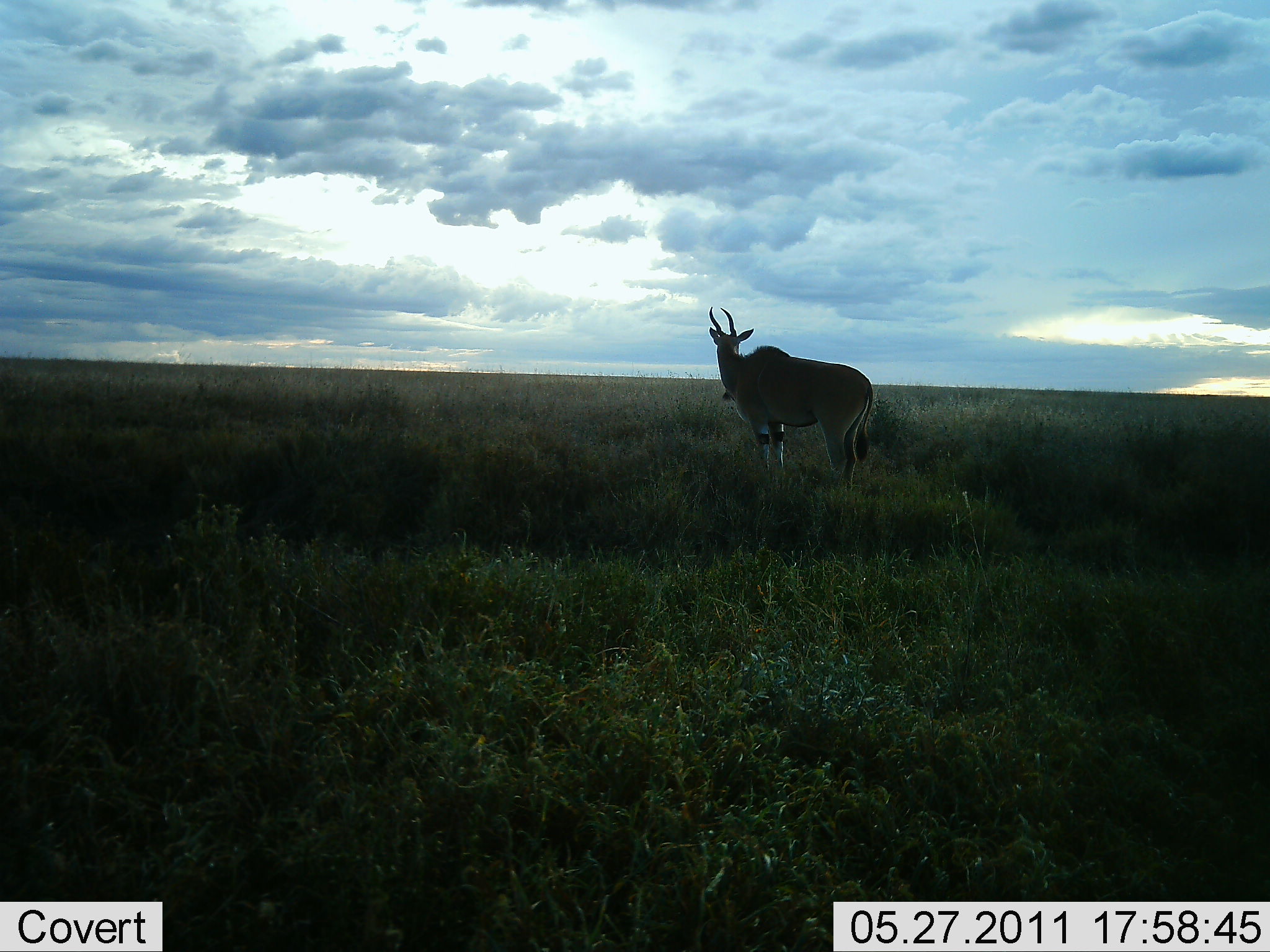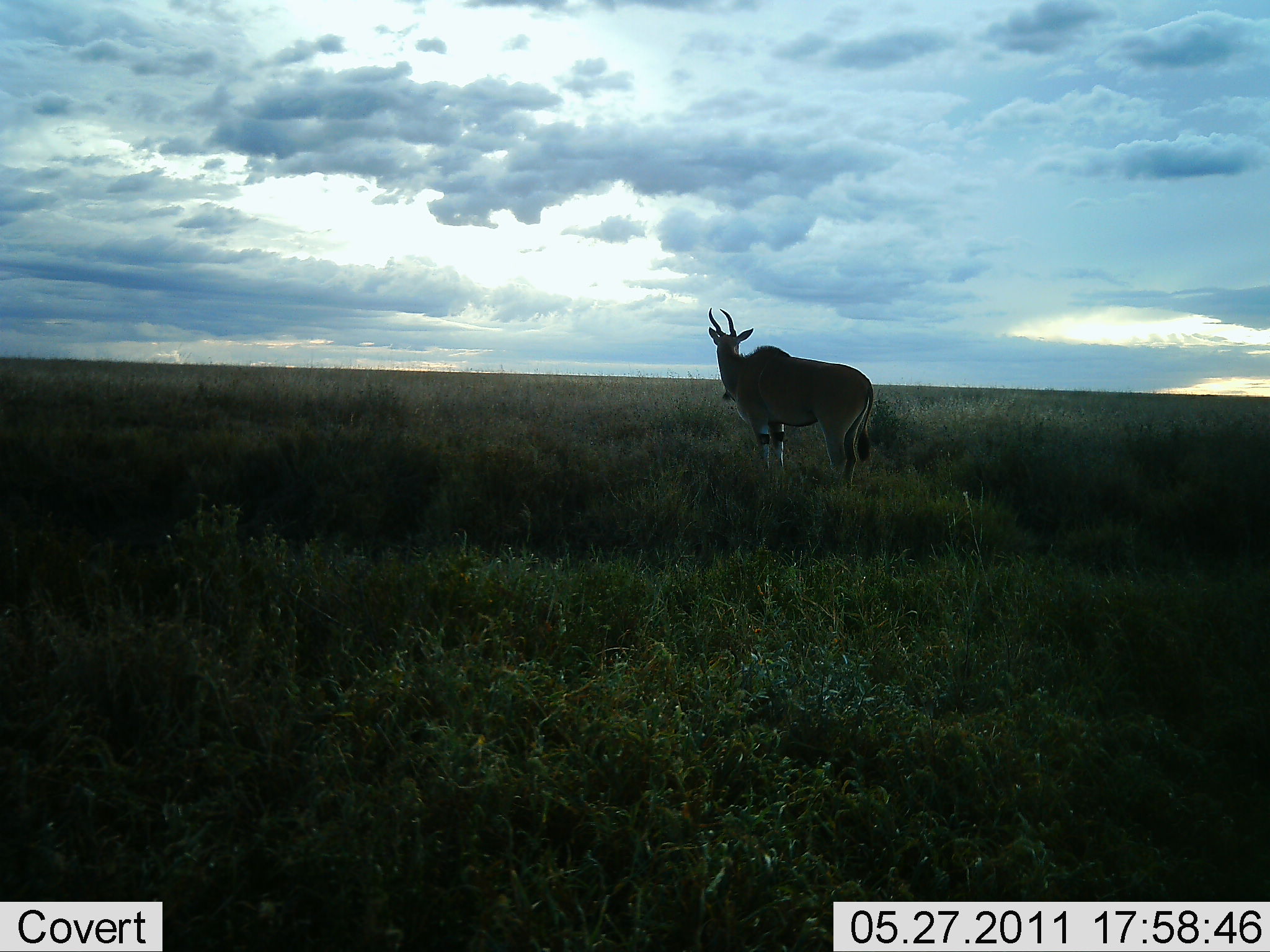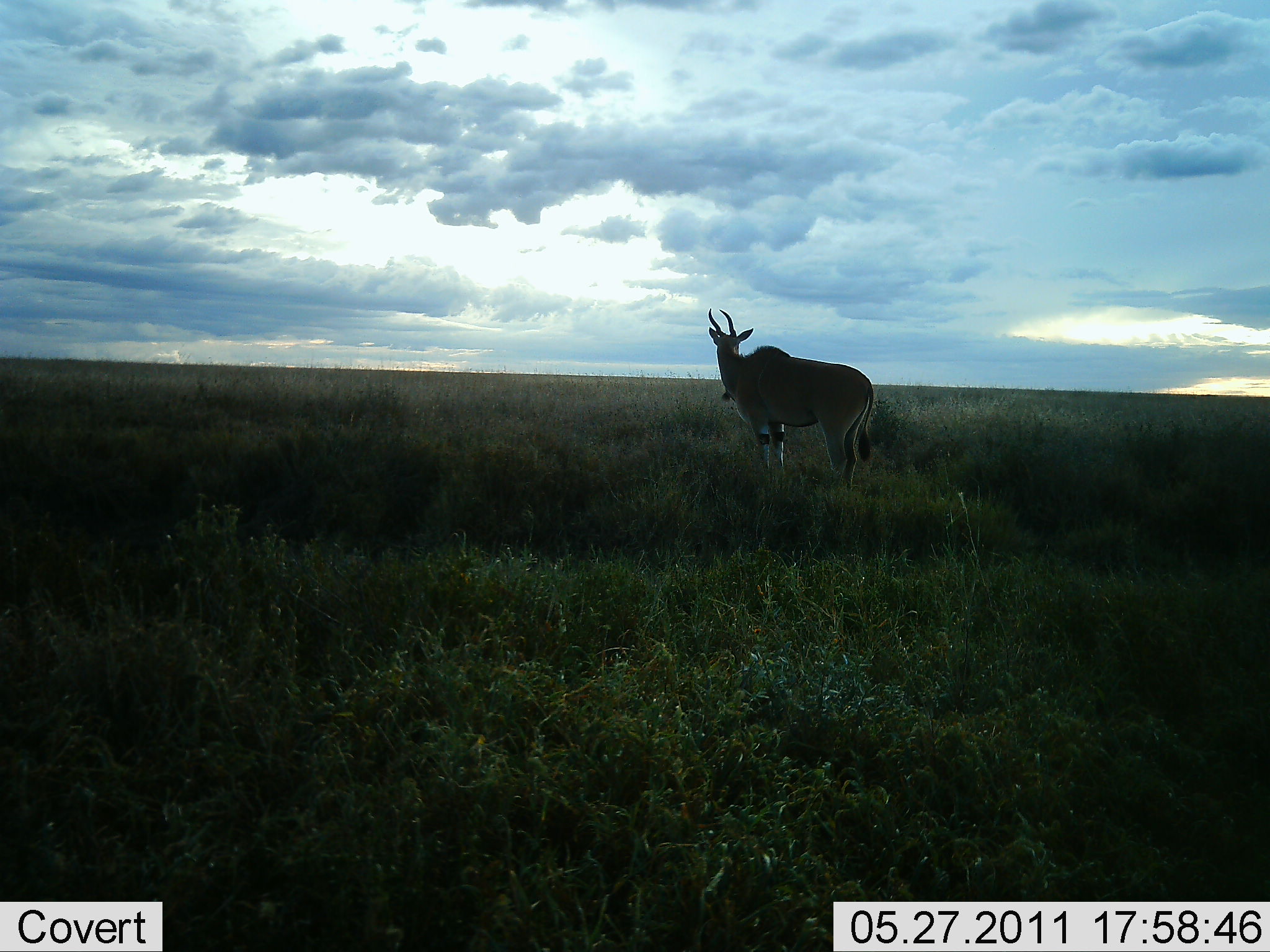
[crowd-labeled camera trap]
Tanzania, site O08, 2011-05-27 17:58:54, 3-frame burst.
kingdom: Animalia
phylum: Chordata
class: Mammalia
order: Artiodactyla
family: Bovidae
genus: Tragelaphus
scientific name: Tragelaphus oryx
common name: eland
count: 1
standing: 100%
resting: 0%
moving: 0%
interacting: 0%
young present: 0%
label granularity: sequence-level